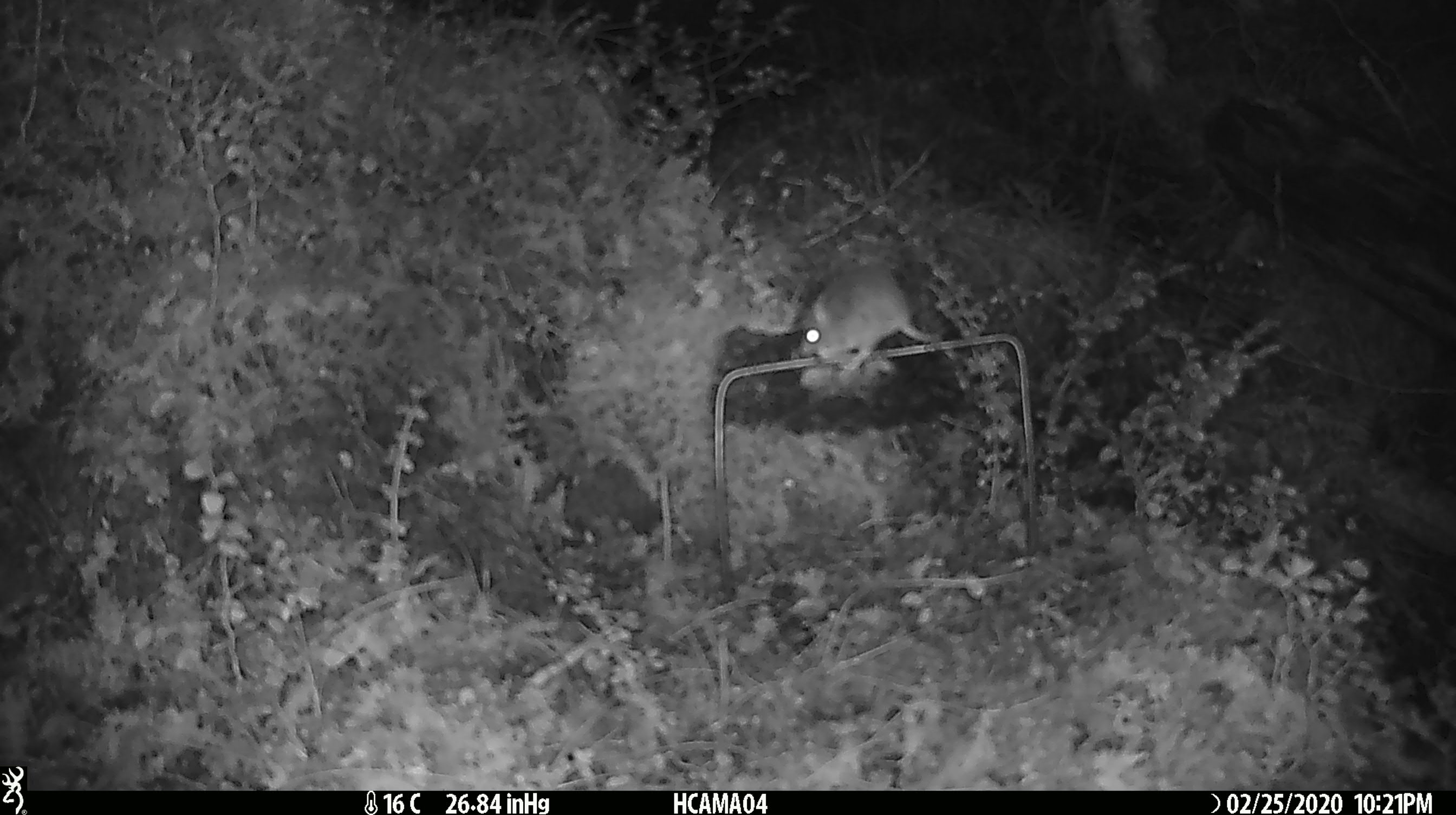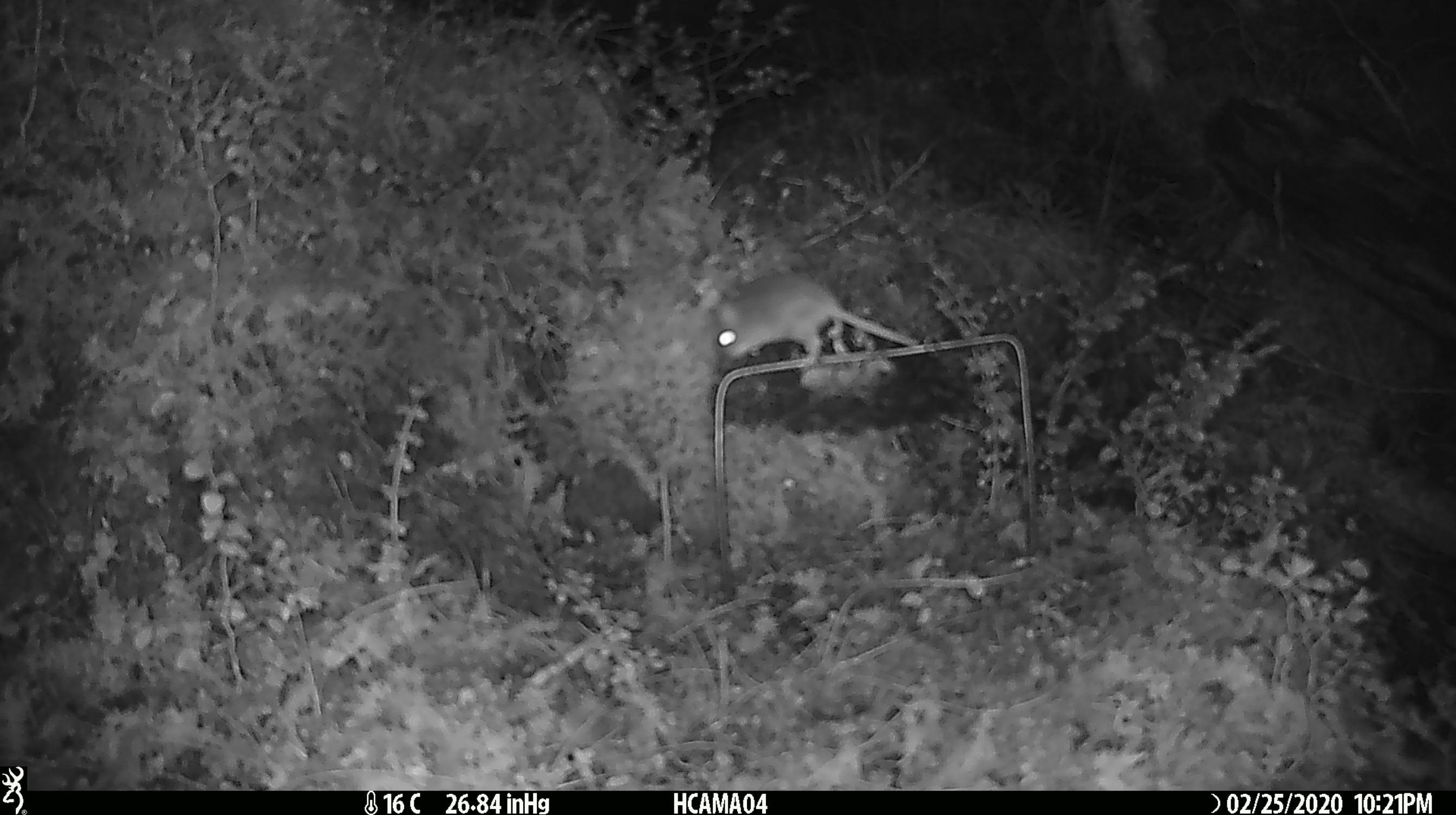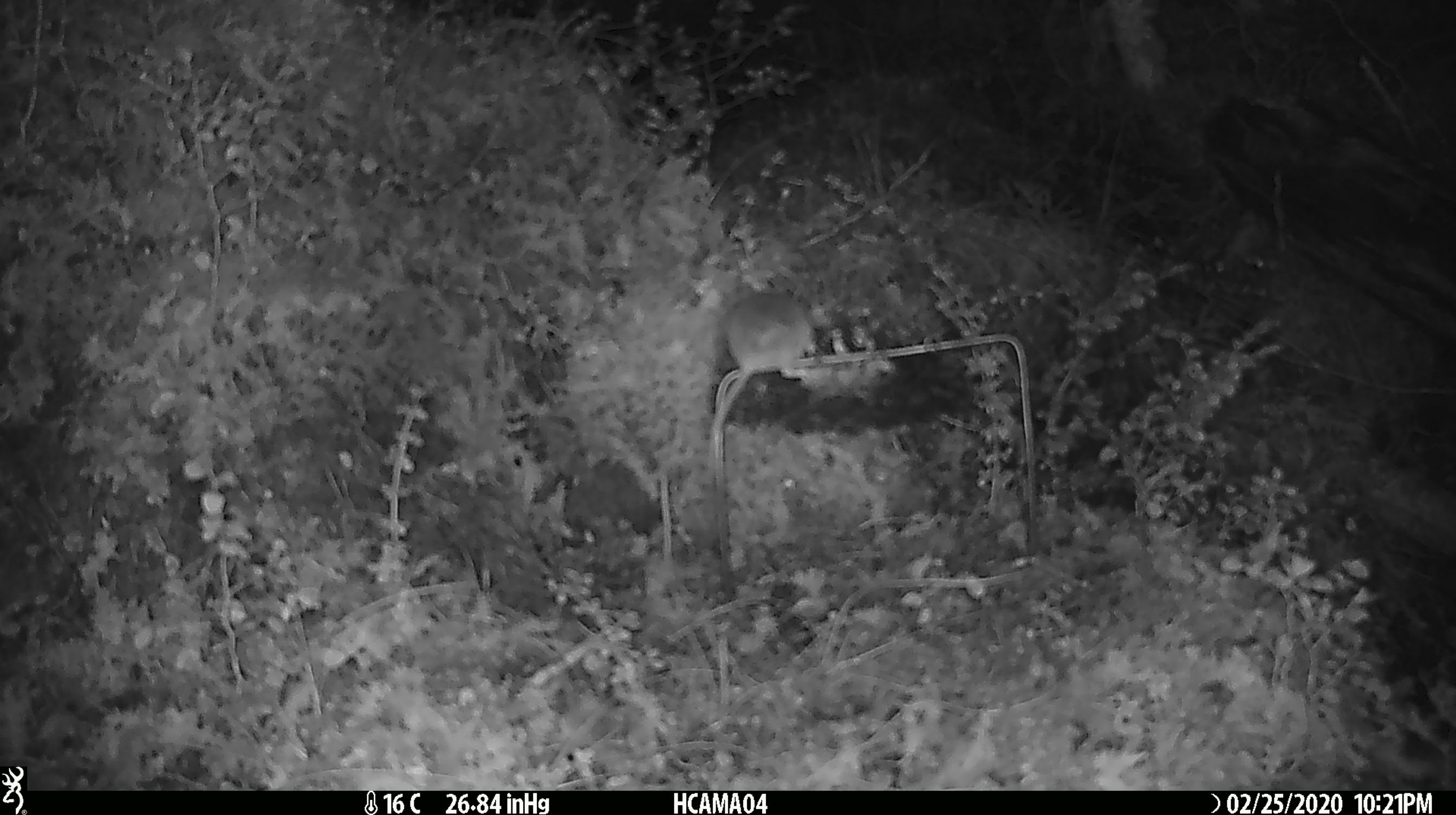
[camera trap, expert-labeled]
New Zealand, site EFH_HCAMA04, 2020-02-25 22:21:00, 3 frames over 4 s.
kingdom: Animalia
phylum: Chordata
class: Mammalia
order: Rodentia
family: Muridae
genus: Mus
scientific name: Mus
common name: mouse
Mouse (Mus).